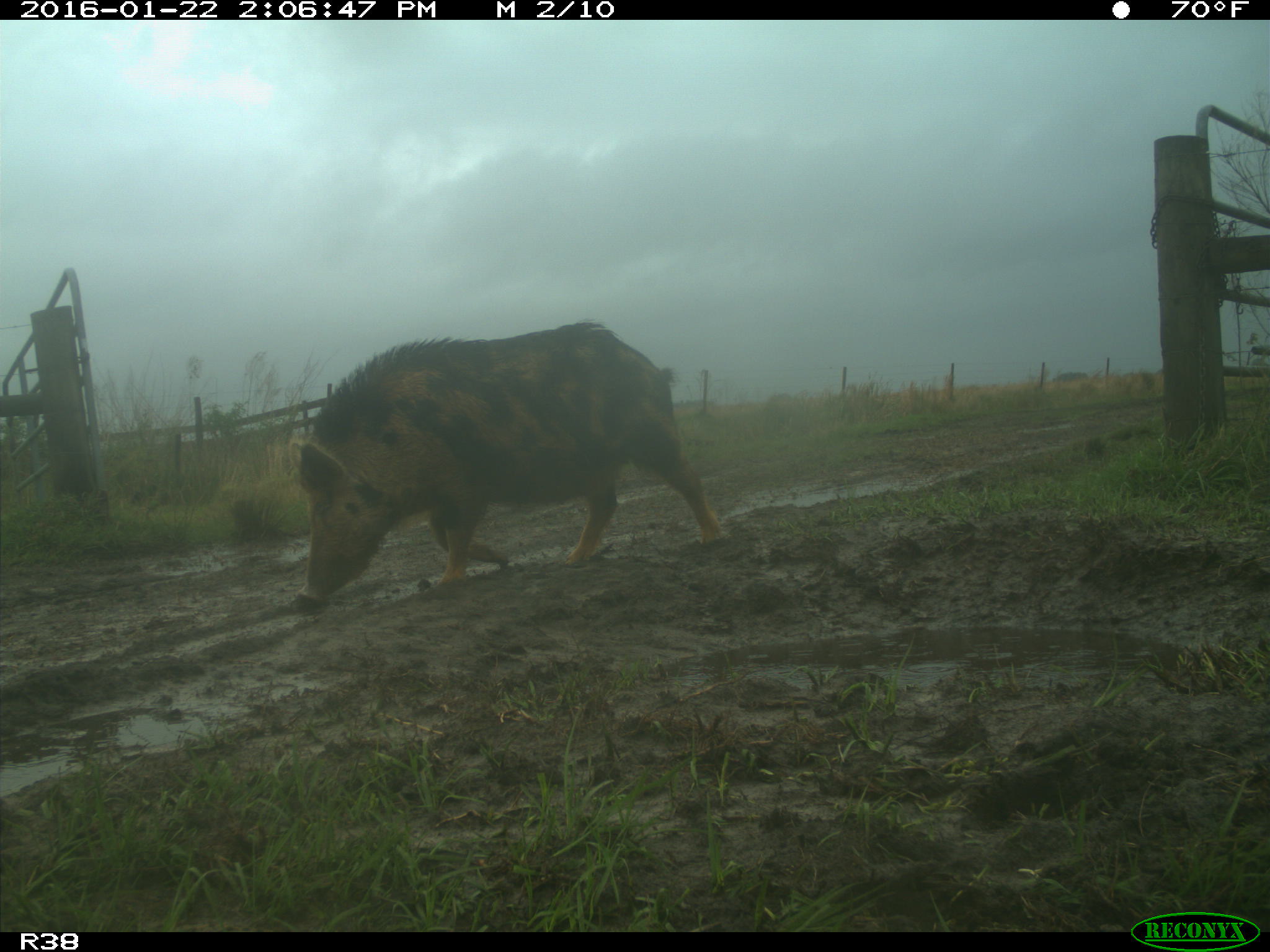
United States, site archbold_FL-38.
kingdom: Animalia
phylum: Chordata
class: Mammalia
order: Artiodactyla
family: Suidae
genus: Sus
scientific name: Sus scrofa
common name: wild boar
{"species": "Sus scrofa (wild boar)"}